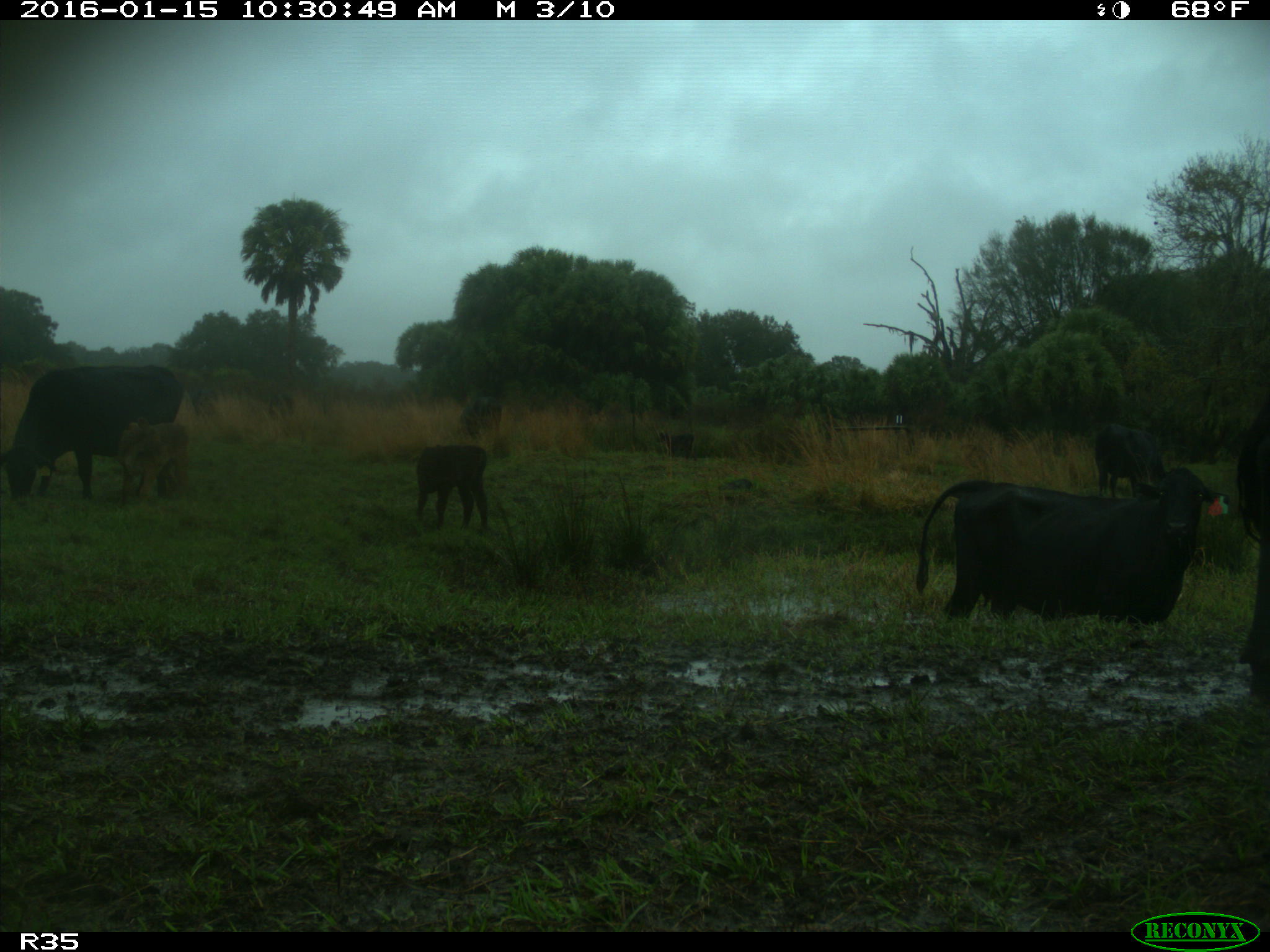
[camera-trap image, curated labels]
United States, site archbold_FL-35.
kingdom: Animalia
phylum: Chordata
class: Mammalia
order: Artiodactyla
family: Bovidae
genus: Bos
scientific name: Bos taurus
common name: domestic cow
Bos taurus (domestic cow).